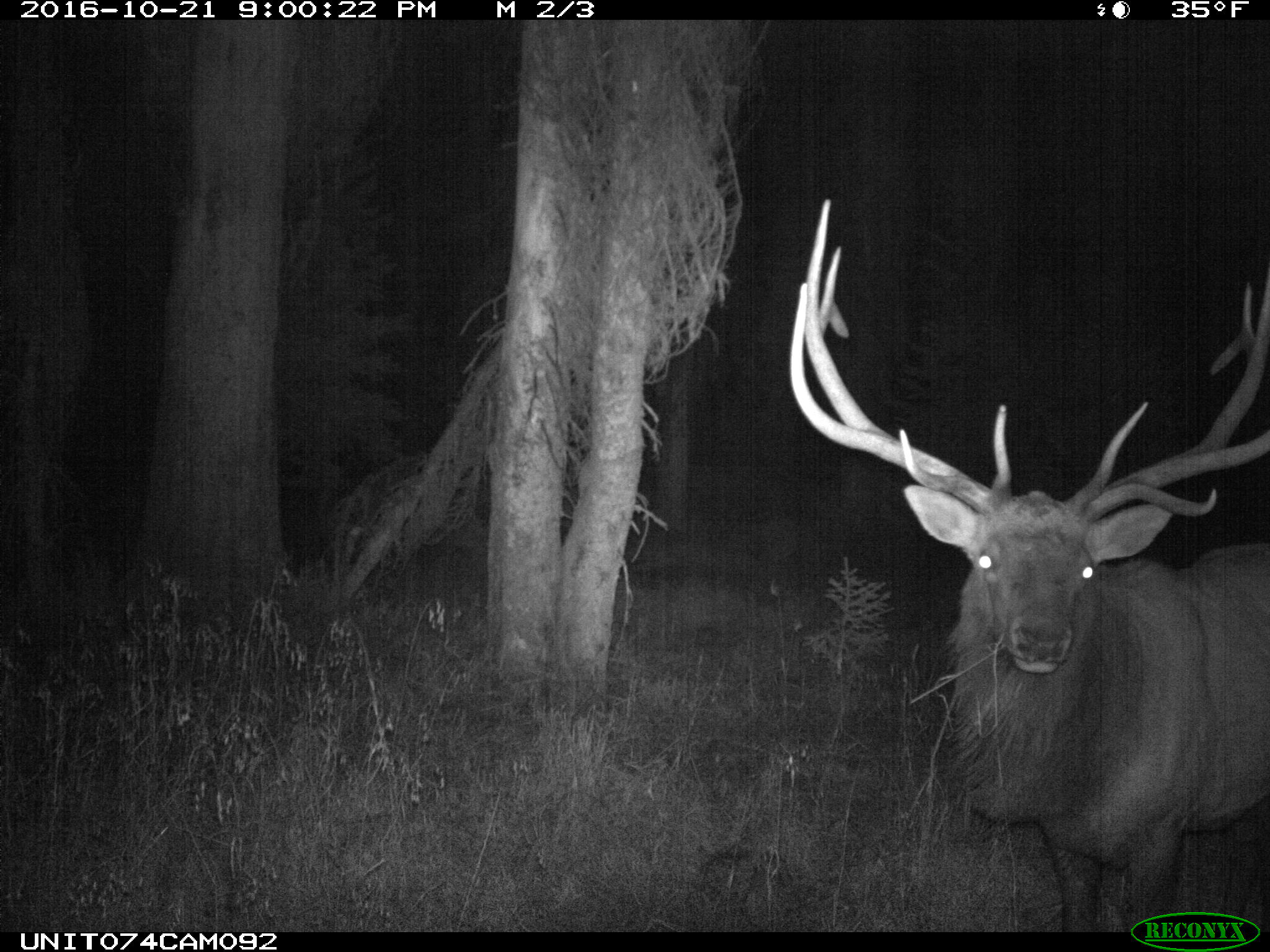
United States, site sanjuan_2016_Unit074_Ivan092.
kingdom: Animalia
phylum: Chordata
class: Mammalia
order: Artiodactyla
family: Cervidae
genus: Cervus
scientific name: Cervus elaphus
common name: red deer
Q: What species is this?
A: Cervus elaphus (red deer).